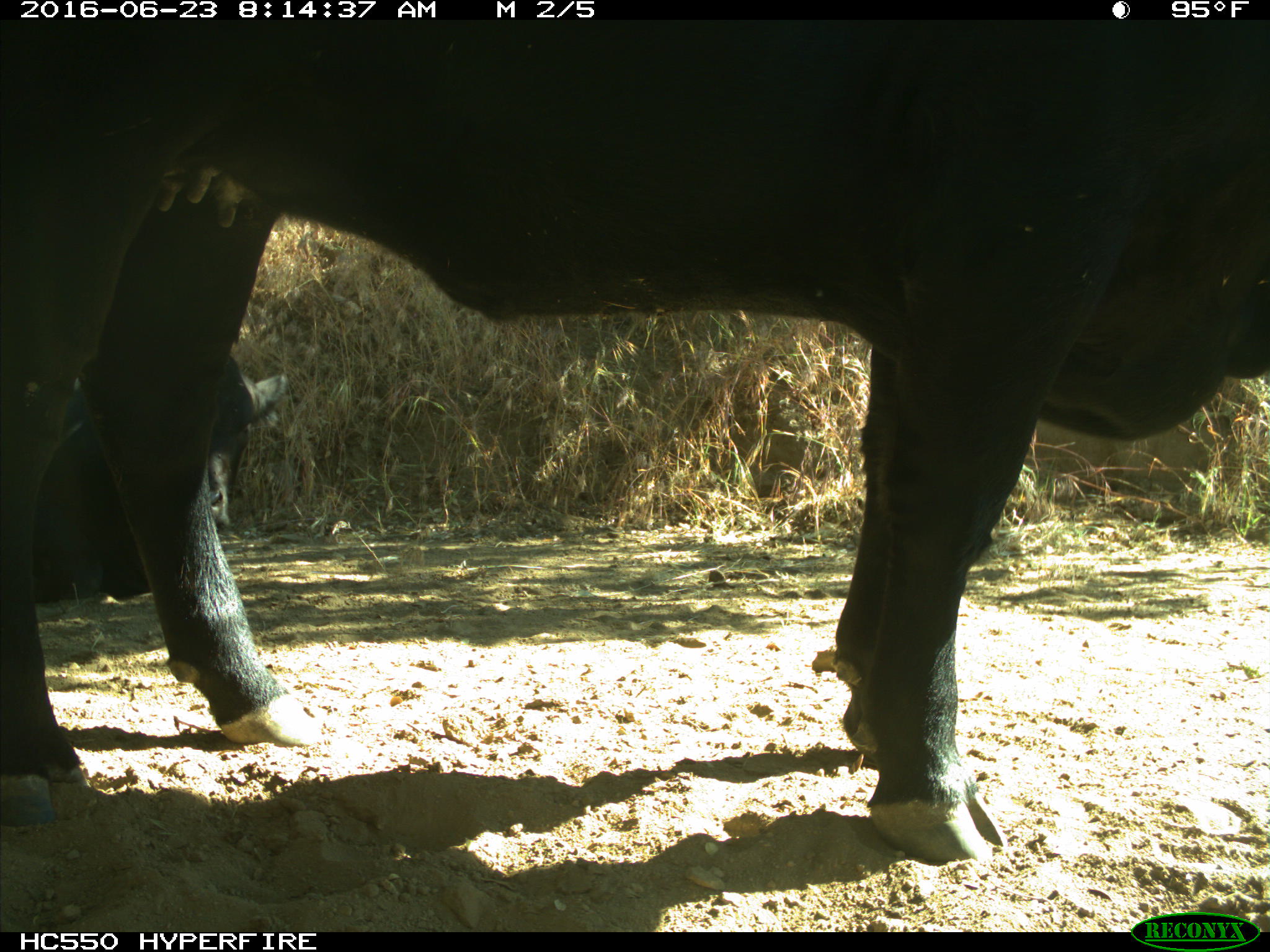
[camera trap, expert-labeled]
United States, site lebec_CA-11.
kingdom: Animalia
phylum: Chordata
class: Mammalia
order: Artiodactyla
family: Bovidae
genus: Bos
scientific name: Bos taurus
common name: domestic cow